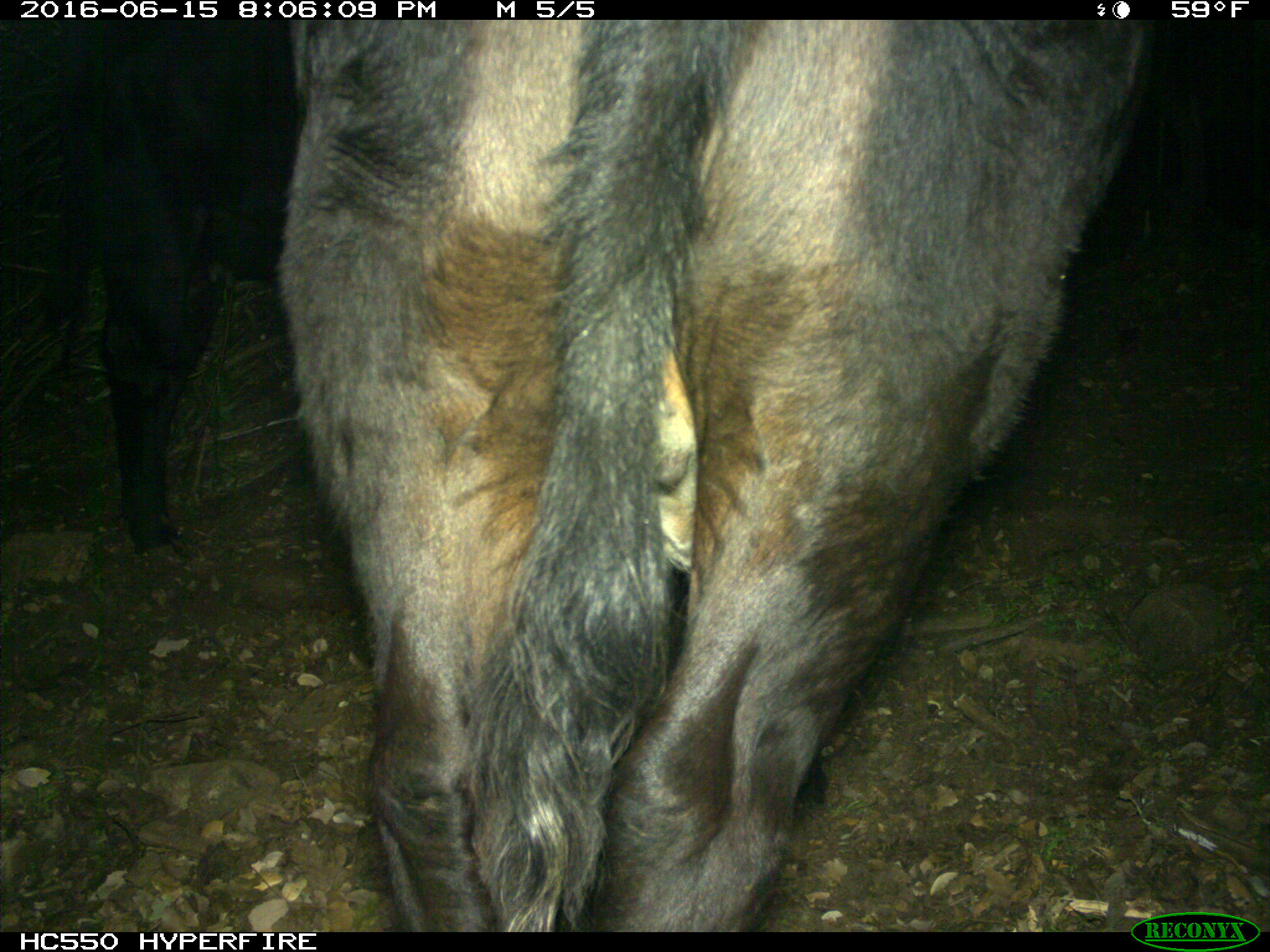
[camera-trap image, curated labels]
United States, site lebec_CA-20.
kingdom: Animalia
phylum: Chordata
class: Mammalia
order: Artiodactyla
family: Bovidae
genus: Bos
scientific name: Bos taurus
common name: domestic cow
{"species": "Bos taurus (domestic cow)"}